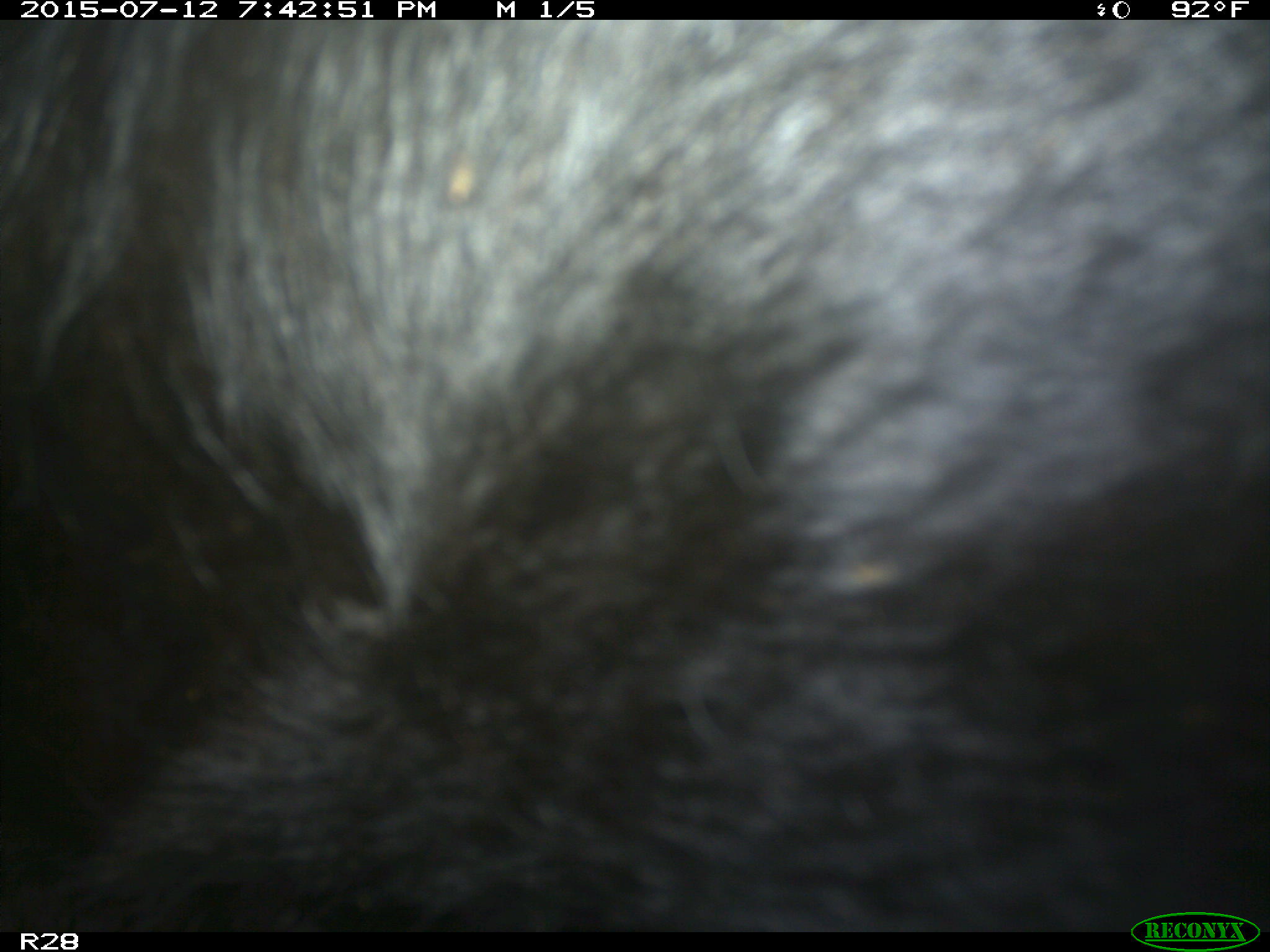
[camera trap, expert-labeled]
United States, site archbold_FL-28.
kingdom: Animalia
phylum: Chordata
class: Mammalia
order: Artiodactyla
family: Bovidae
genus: Bos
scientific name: Bos taurus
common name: domestic cow